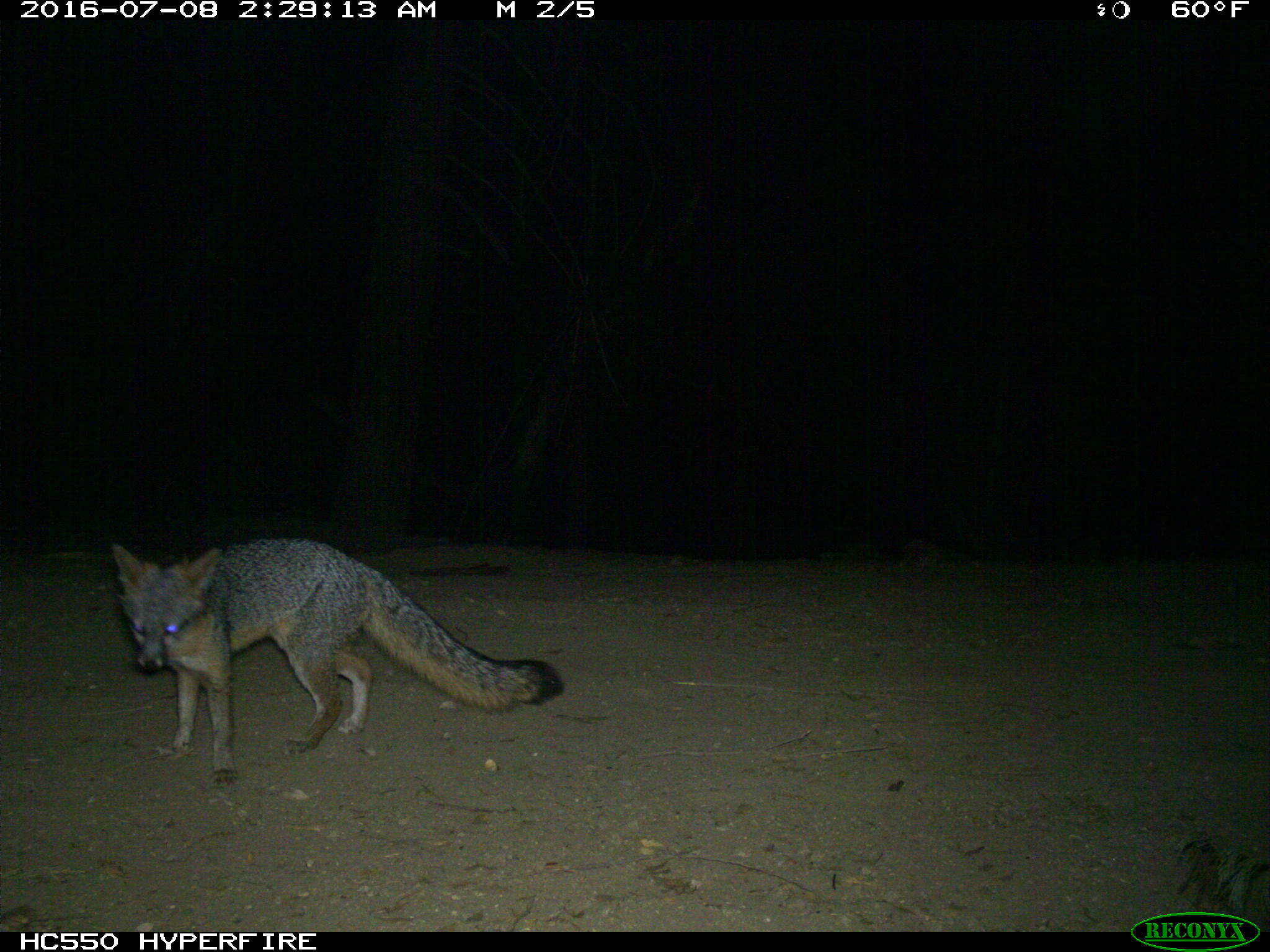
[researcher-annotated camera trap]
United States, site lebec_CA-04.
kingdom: Animalia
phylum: Chordata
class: Mammalia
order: Carnivora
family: Canidae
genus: Urocyon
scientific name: Urocyon cinereoargenteus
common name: gray fox